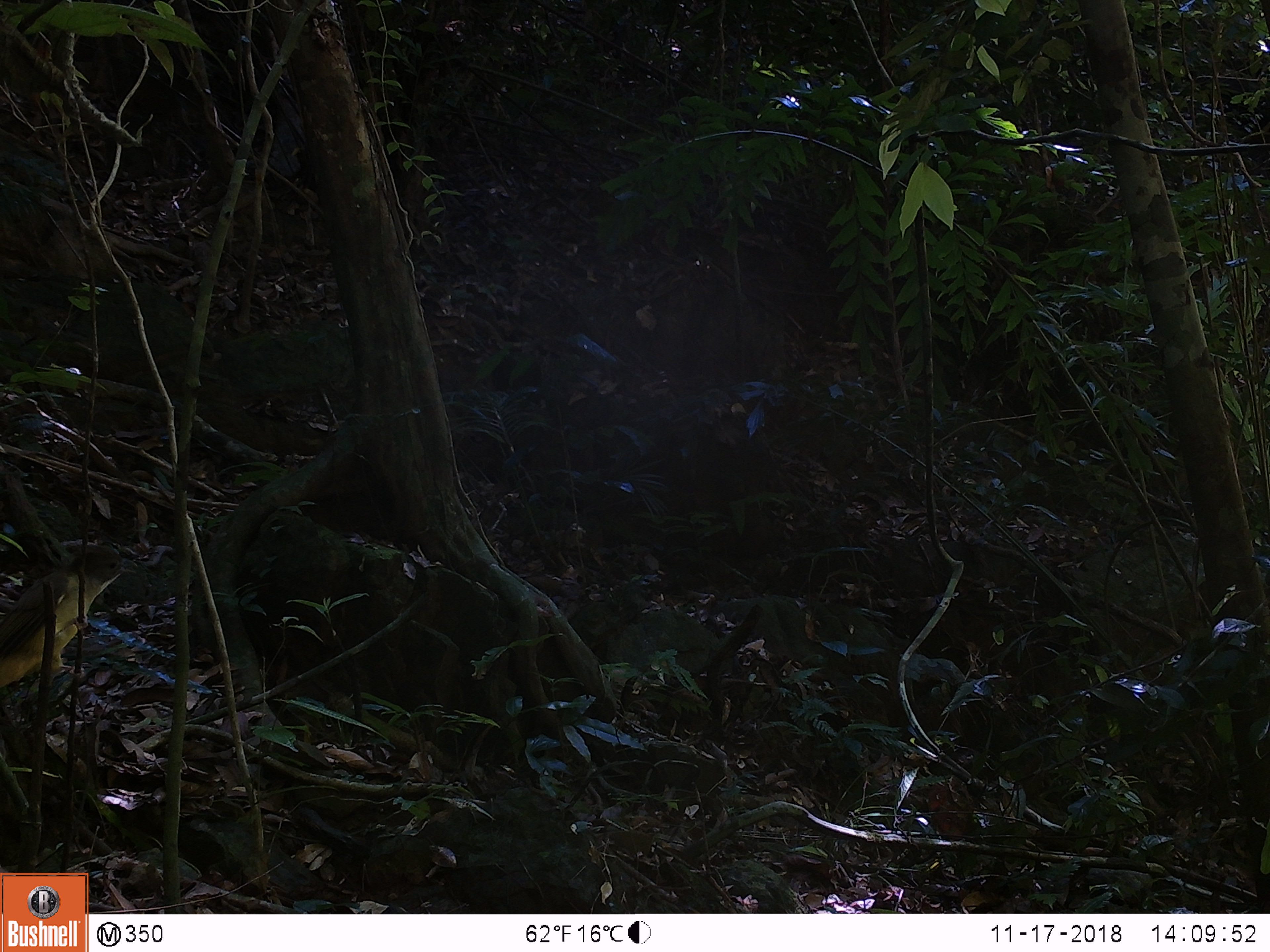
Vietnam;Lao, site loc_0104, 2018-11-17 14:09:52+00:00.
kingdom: Animalia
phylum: Chordata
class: Aves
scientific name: Aves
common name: bird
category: unidentified bird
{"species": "unidentified bird (bird) (Aves)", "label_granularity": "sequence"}